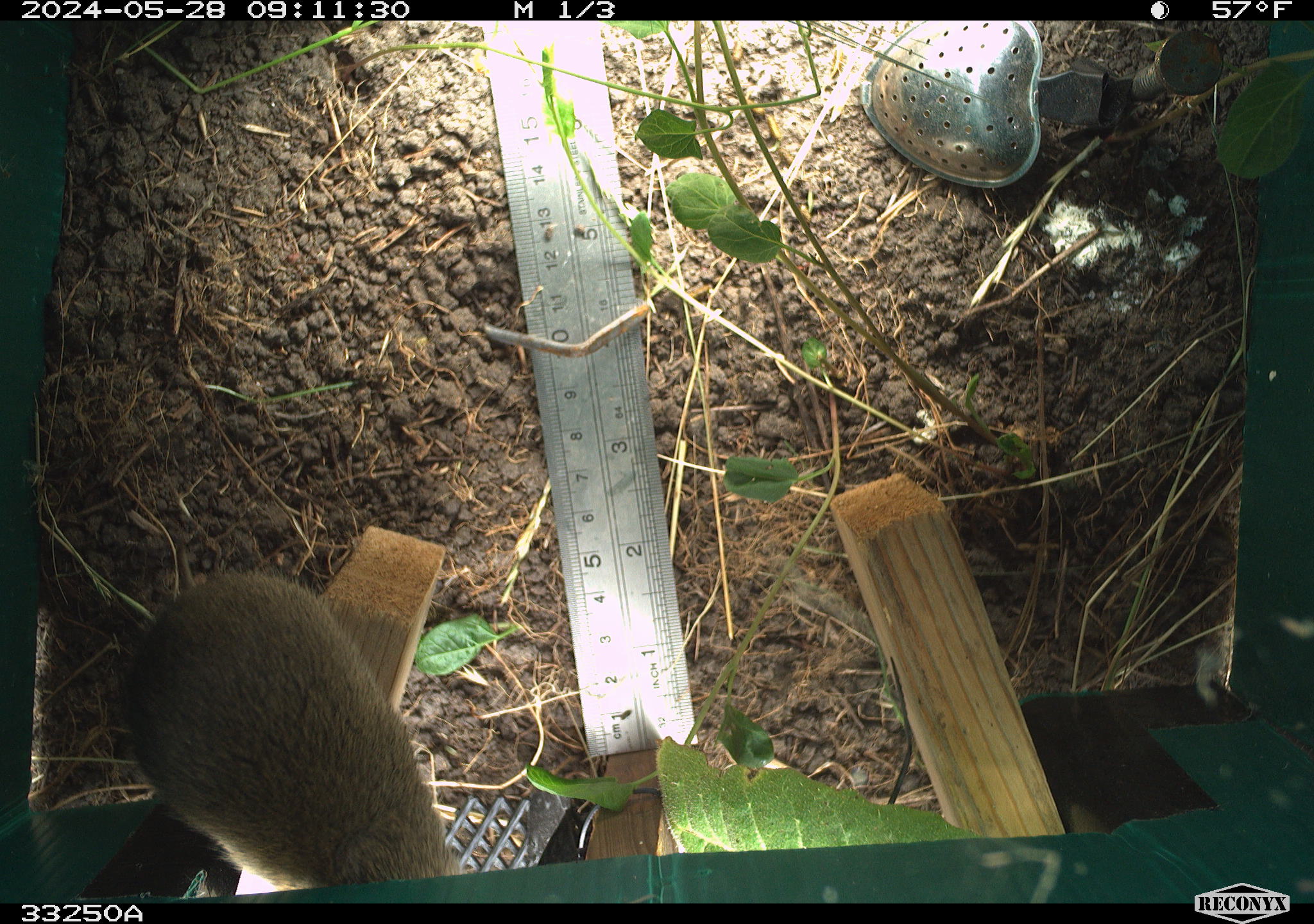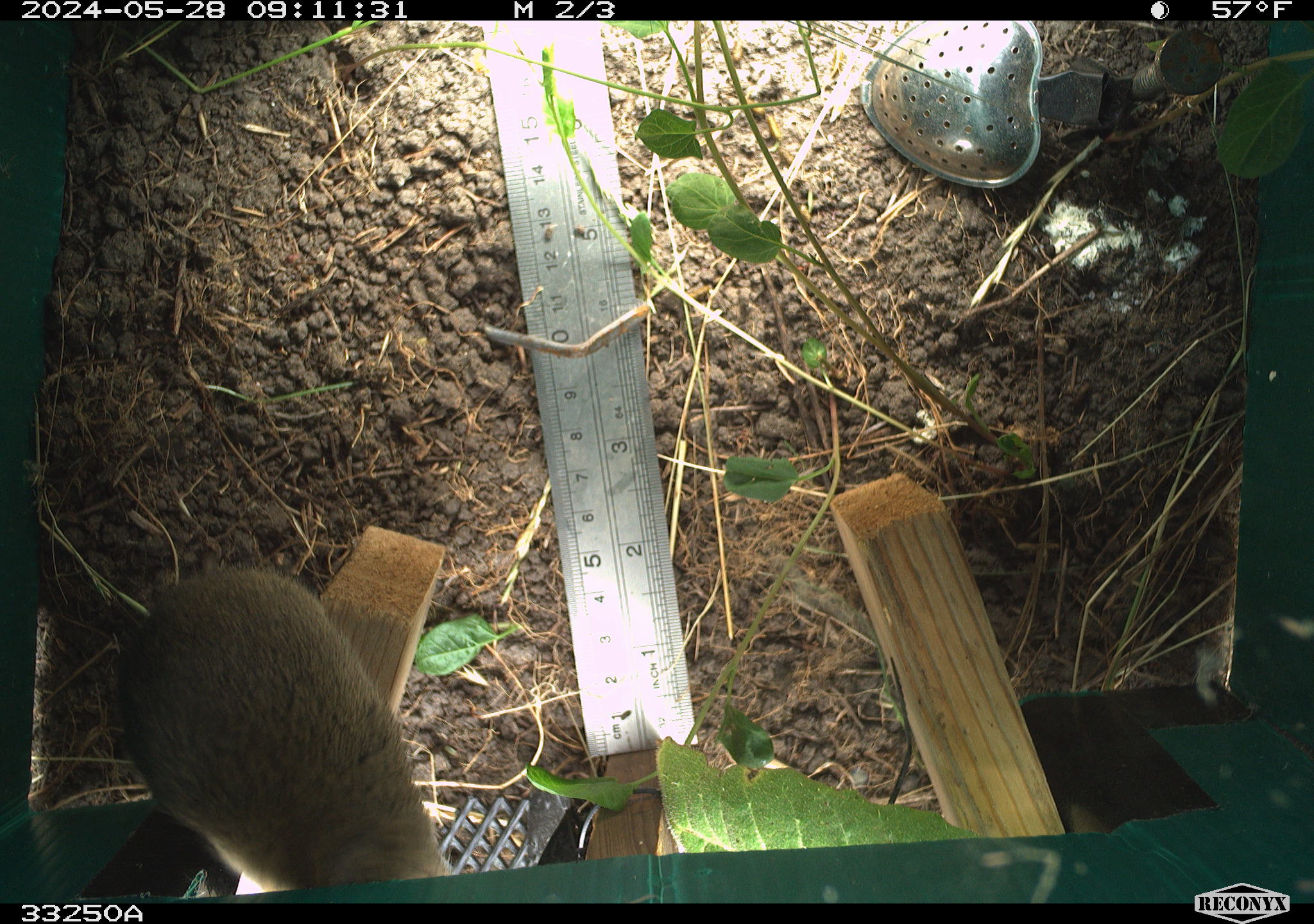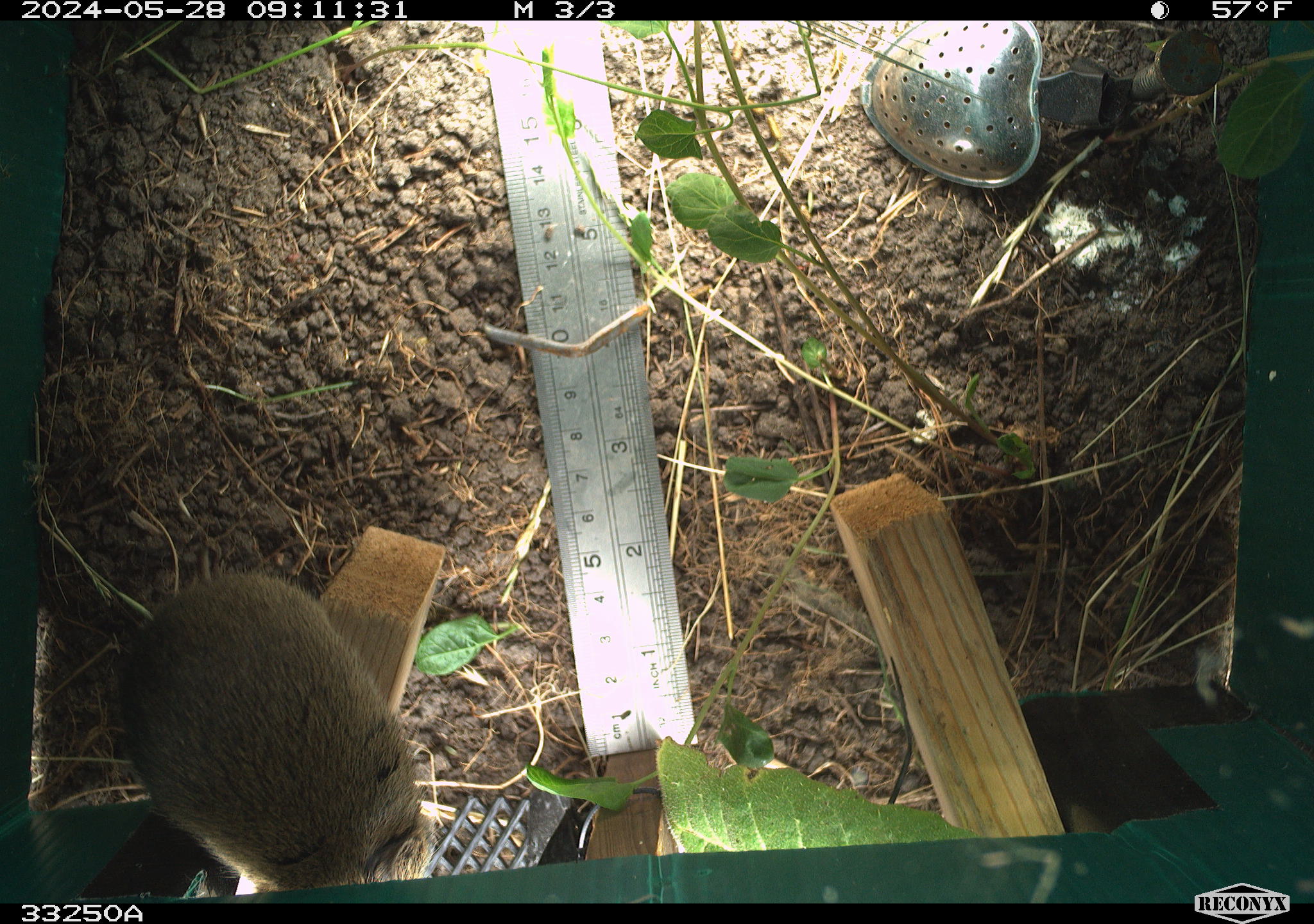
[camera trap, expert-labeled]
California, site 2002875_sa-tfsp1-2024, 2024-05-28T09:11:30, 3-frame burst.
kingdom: Animalia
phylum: Chordata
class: Mammalia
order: Rodentia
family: Cricetidae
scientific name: Arvicolinae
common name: voles, lemmings, and muskrats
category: arvicolinae subfamily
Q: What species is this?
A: Arvicolinae subfamily (voles, lemmings, and muskrats) (Arvicolinae).